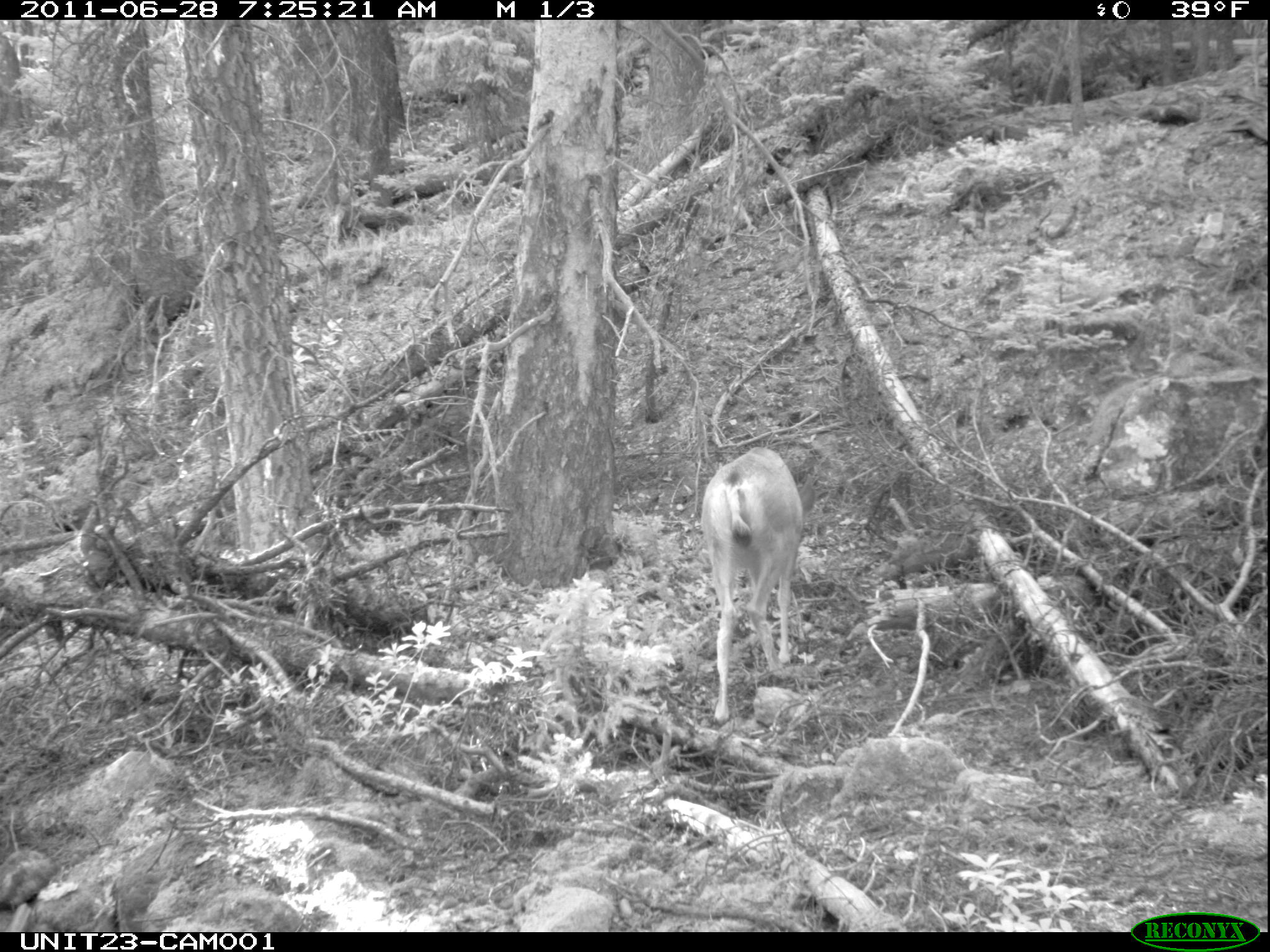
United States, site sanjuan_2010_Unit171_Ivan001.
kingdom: Animalia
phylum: Chordata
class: Mammalia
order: Artiodactyla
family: Cervidae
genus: Odocoileus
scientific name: Odocoileus hemionus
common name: mule deer